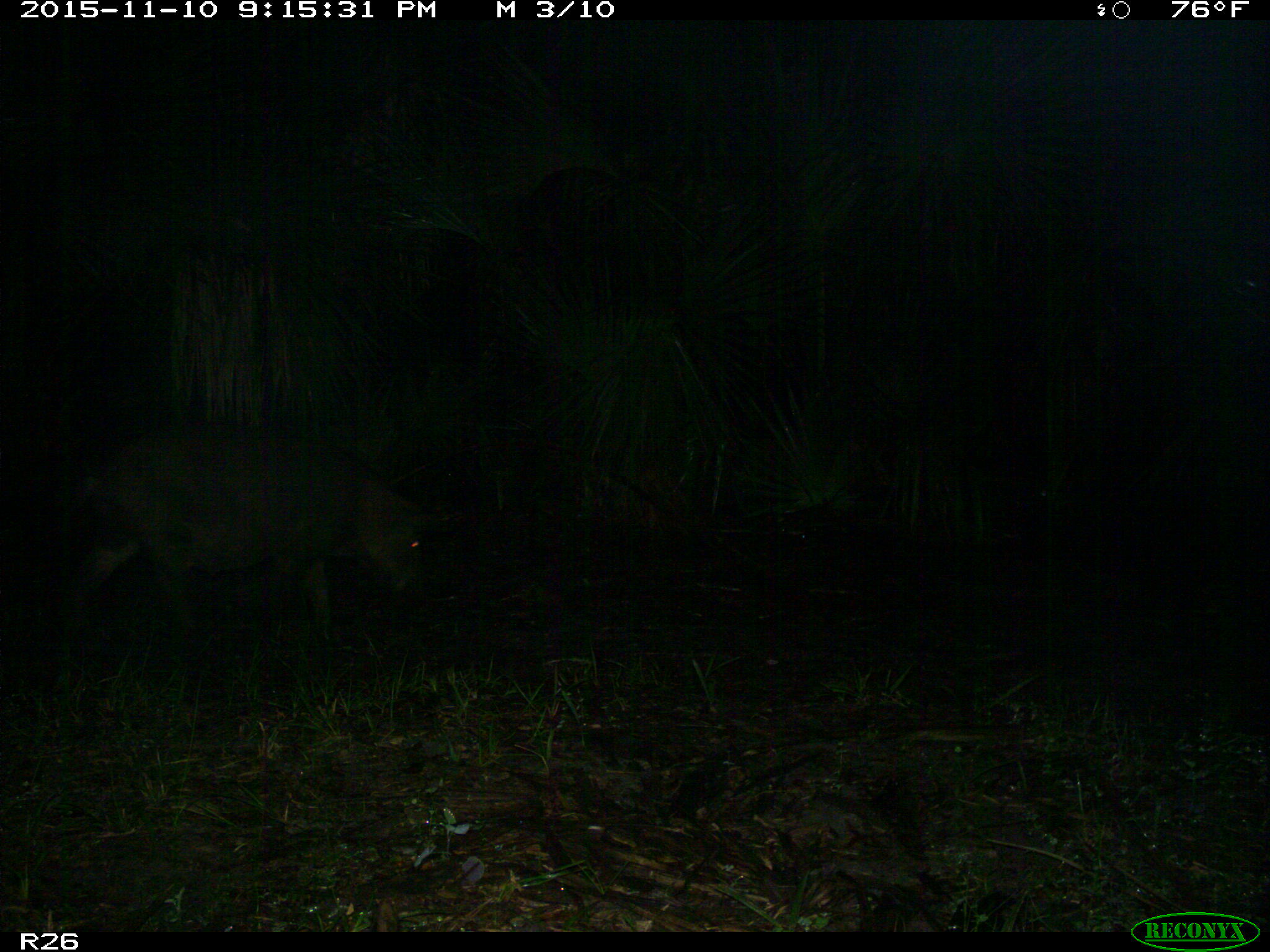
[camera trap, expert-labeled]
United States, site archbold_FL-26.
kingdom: Animalia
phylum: Chordata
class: Mammalia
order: Artiodactyla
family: Suidae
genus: Sus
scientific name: Sus scrofa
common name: wild boar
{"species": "Sus scrofa (wild boar)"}